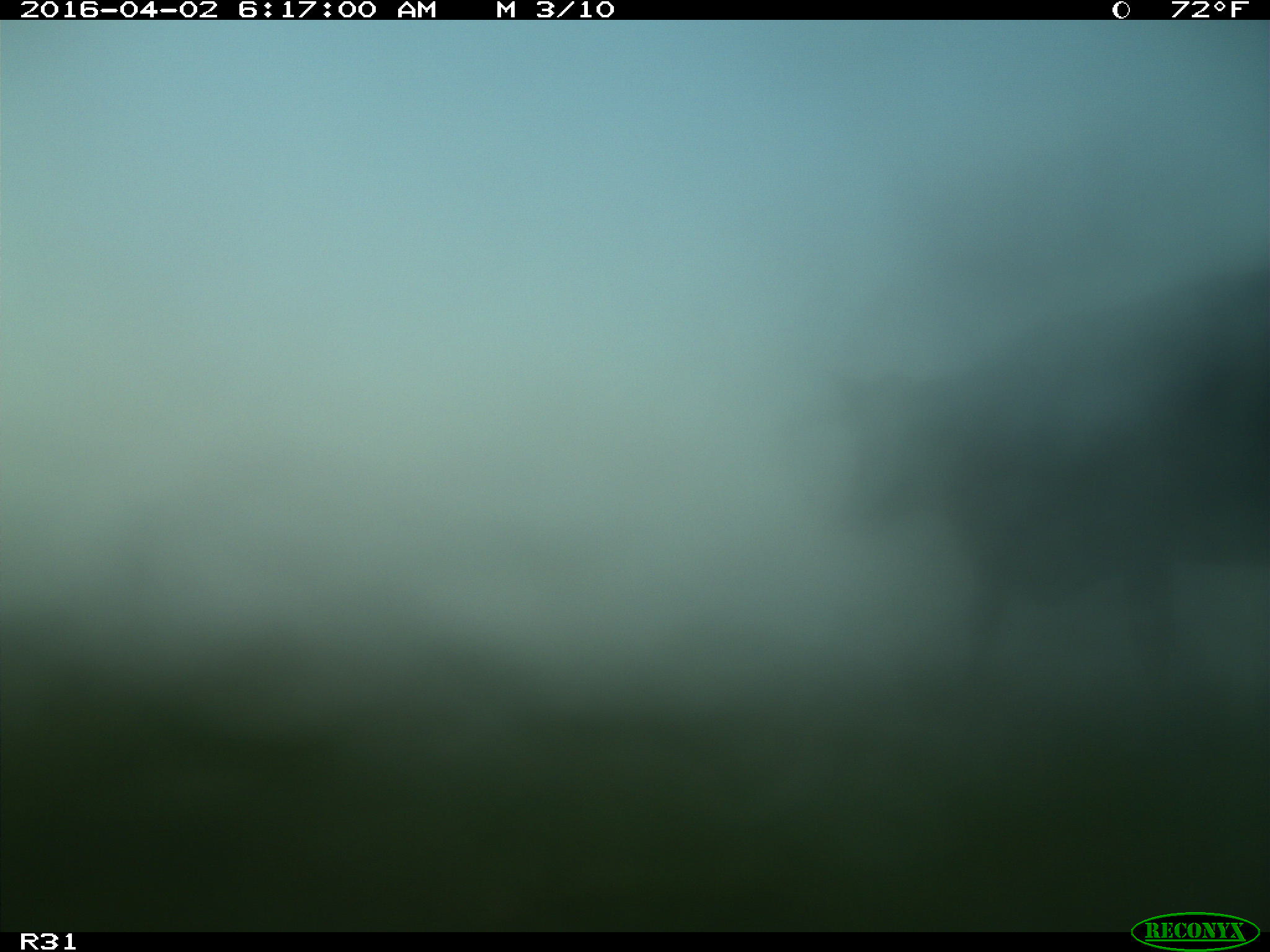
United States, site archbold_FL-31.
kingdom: Animalia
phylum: Chordata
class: Mammalia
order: Artiodactyla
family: Bovidae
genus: Bos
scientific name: Bos taurus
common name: domestic cow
Bos taurus (domestic cow).